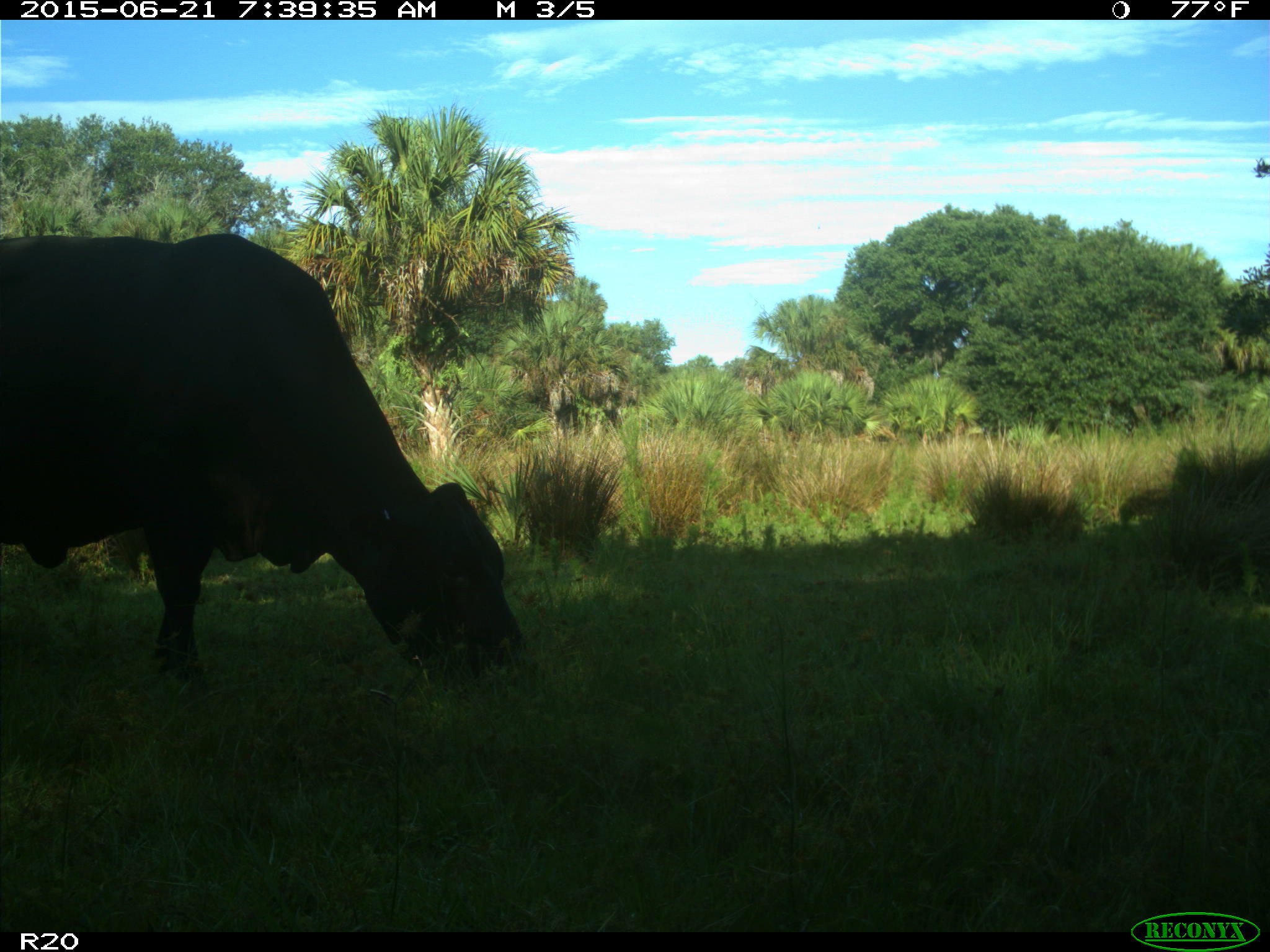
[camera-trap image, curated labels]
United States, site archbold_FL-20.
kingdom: Animalia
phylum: Chordata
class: Mammalia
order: Artiodactyla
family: Bovidae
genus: Bos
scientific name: Bos taurus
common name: domestic cow